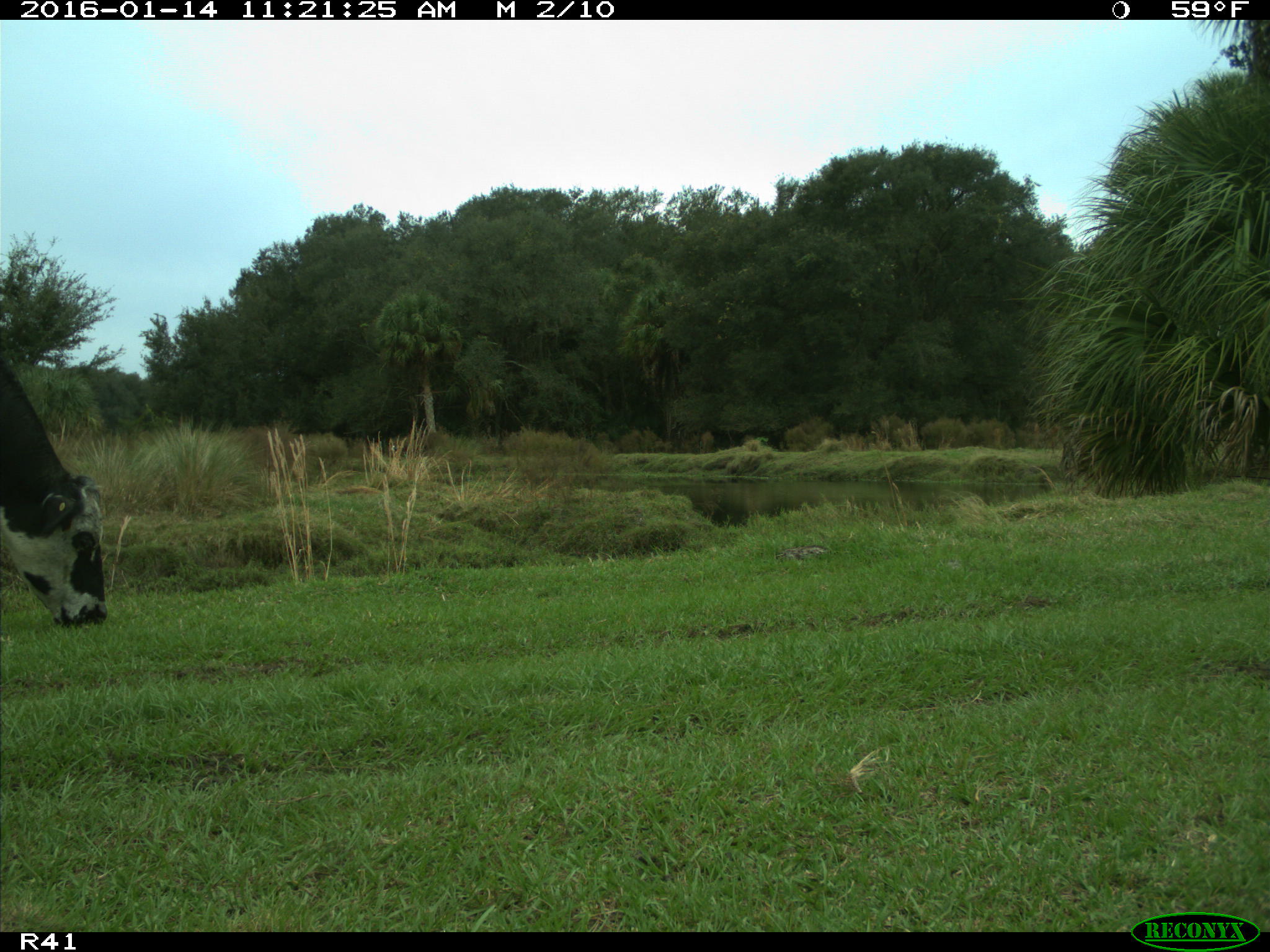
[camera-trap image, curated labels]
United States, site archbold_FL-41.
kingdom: Animalia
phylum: Chordata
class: Mammalia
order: Artiodactyla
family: Bovidae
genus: Bos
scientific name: Bos taurus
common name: domestic cow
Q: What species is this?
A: Bos taurus (domestic cow).